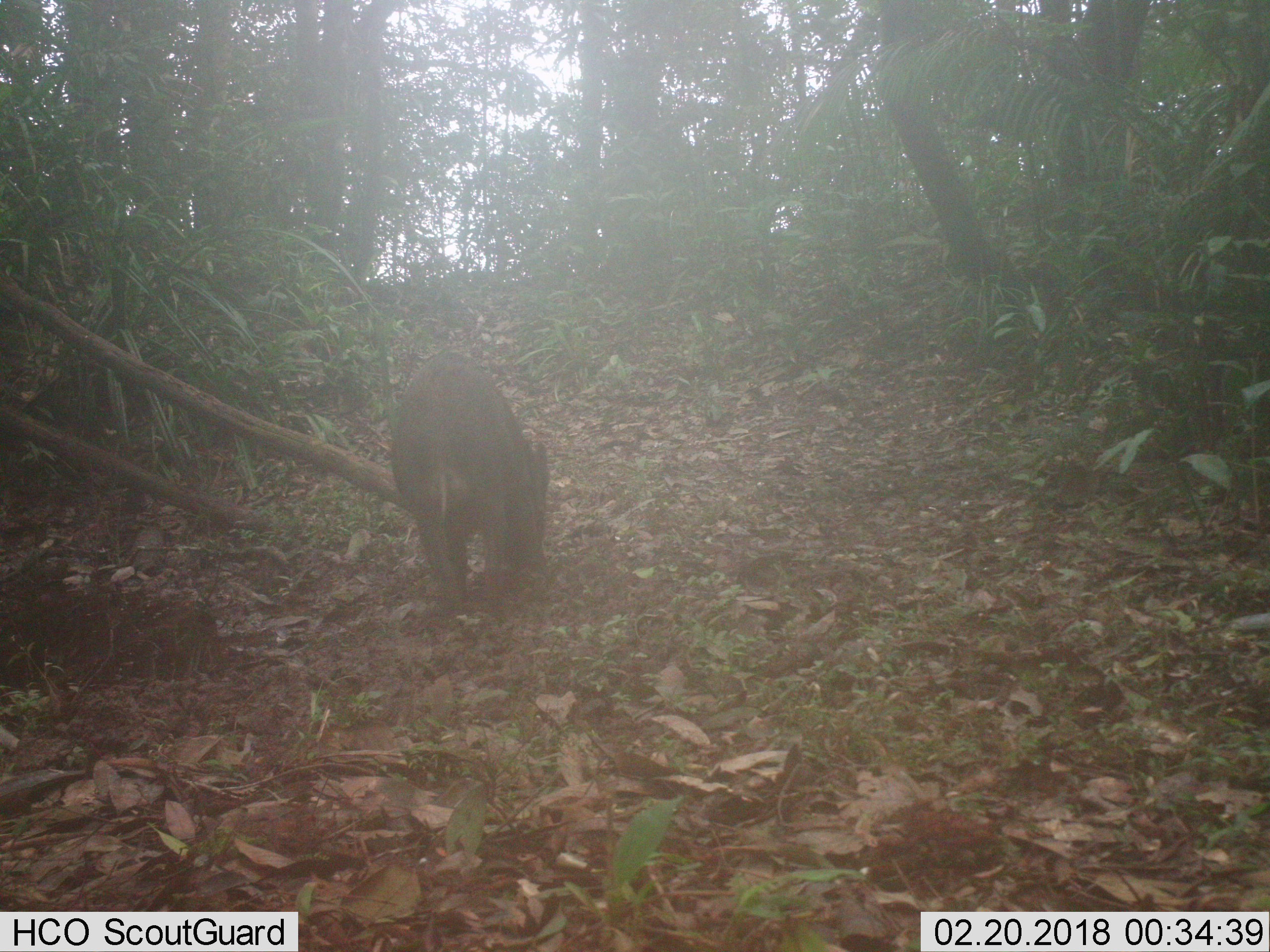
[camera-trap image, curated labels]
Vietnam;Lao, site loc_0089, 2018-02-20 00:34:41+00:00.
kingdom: Animalia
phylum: Chordata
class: Mammalia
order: Artiodactyla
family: Suidae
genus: Sus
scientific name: Sus scrofa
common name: eurasian wild pig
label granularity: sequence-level